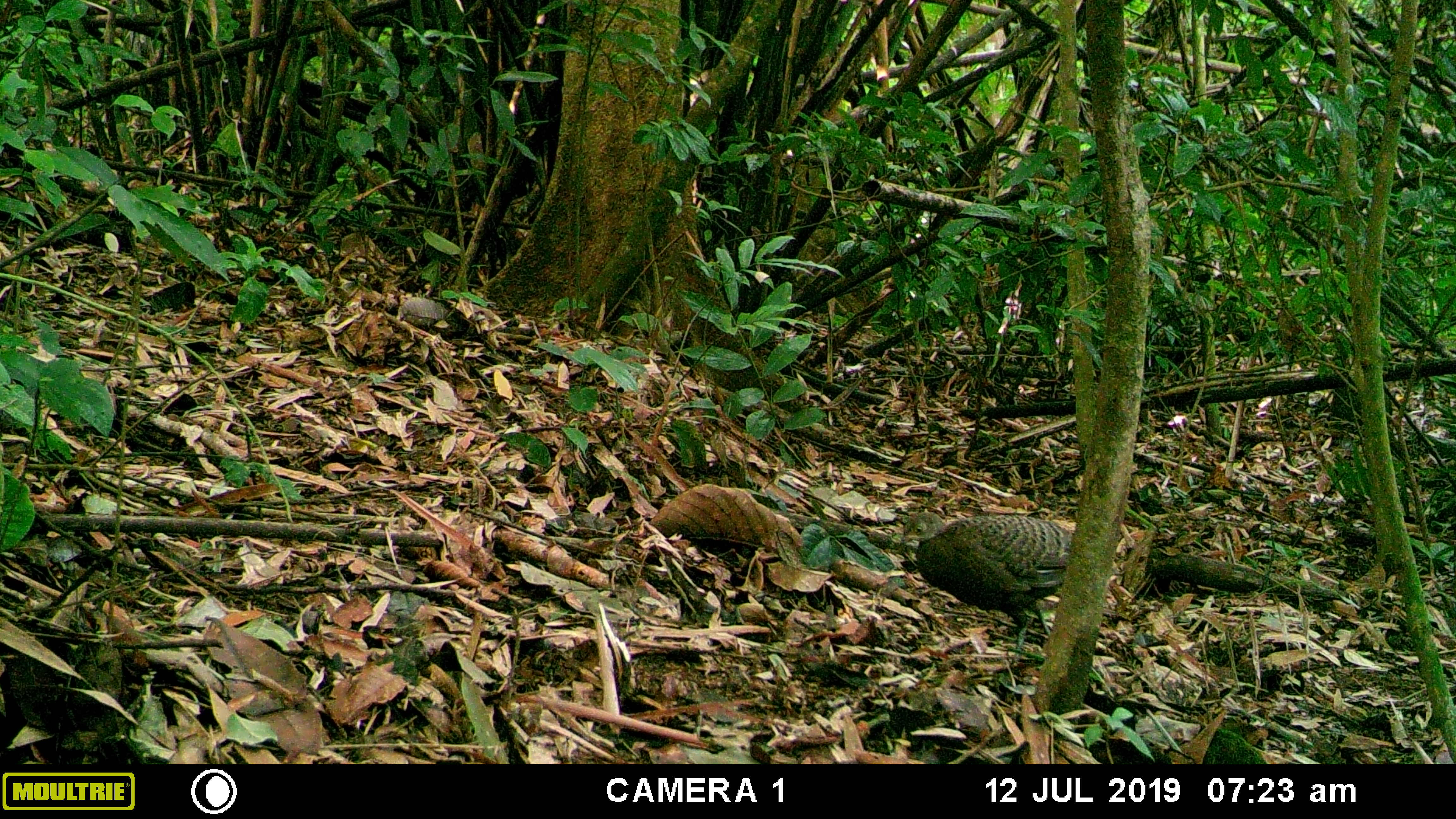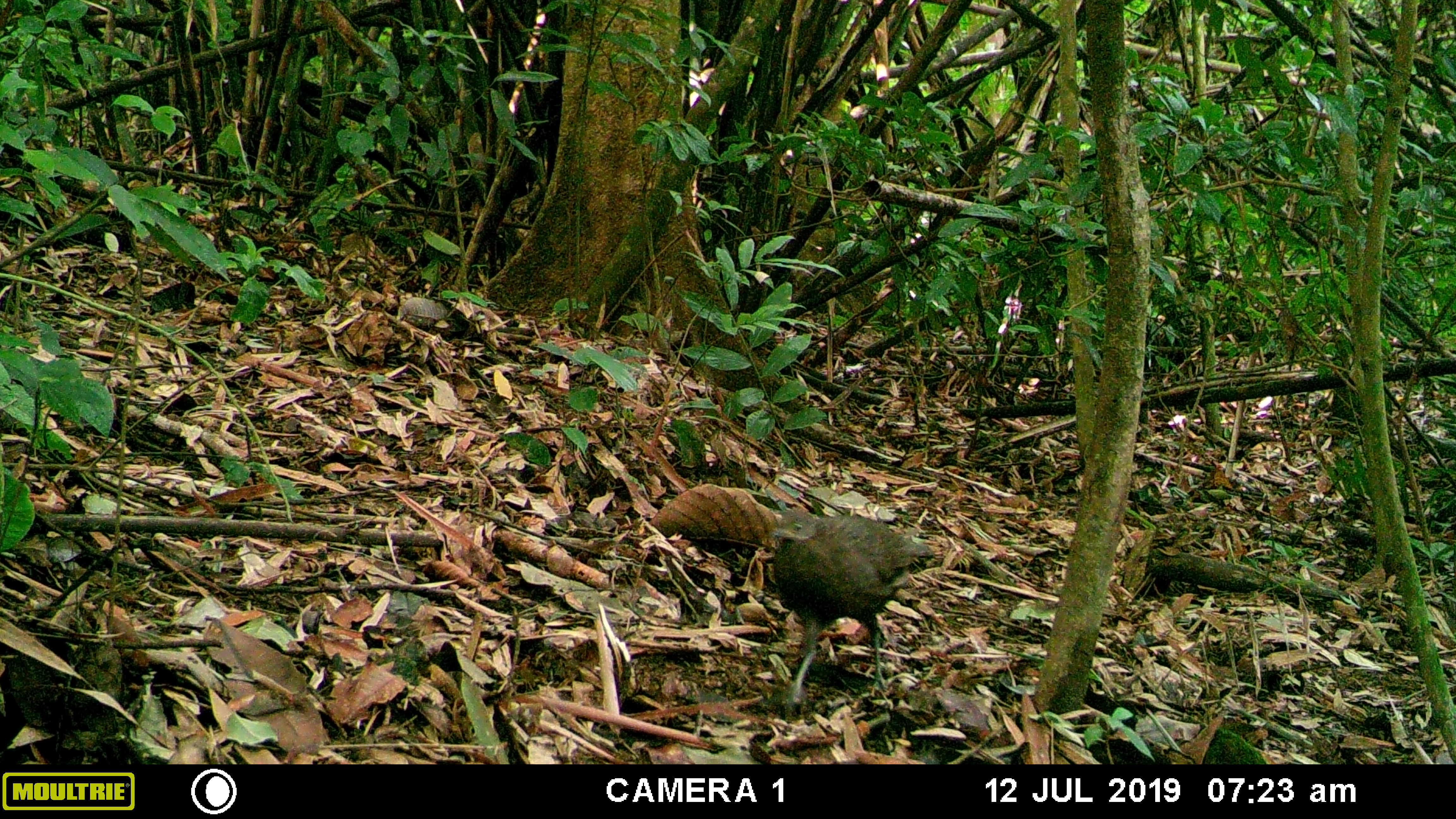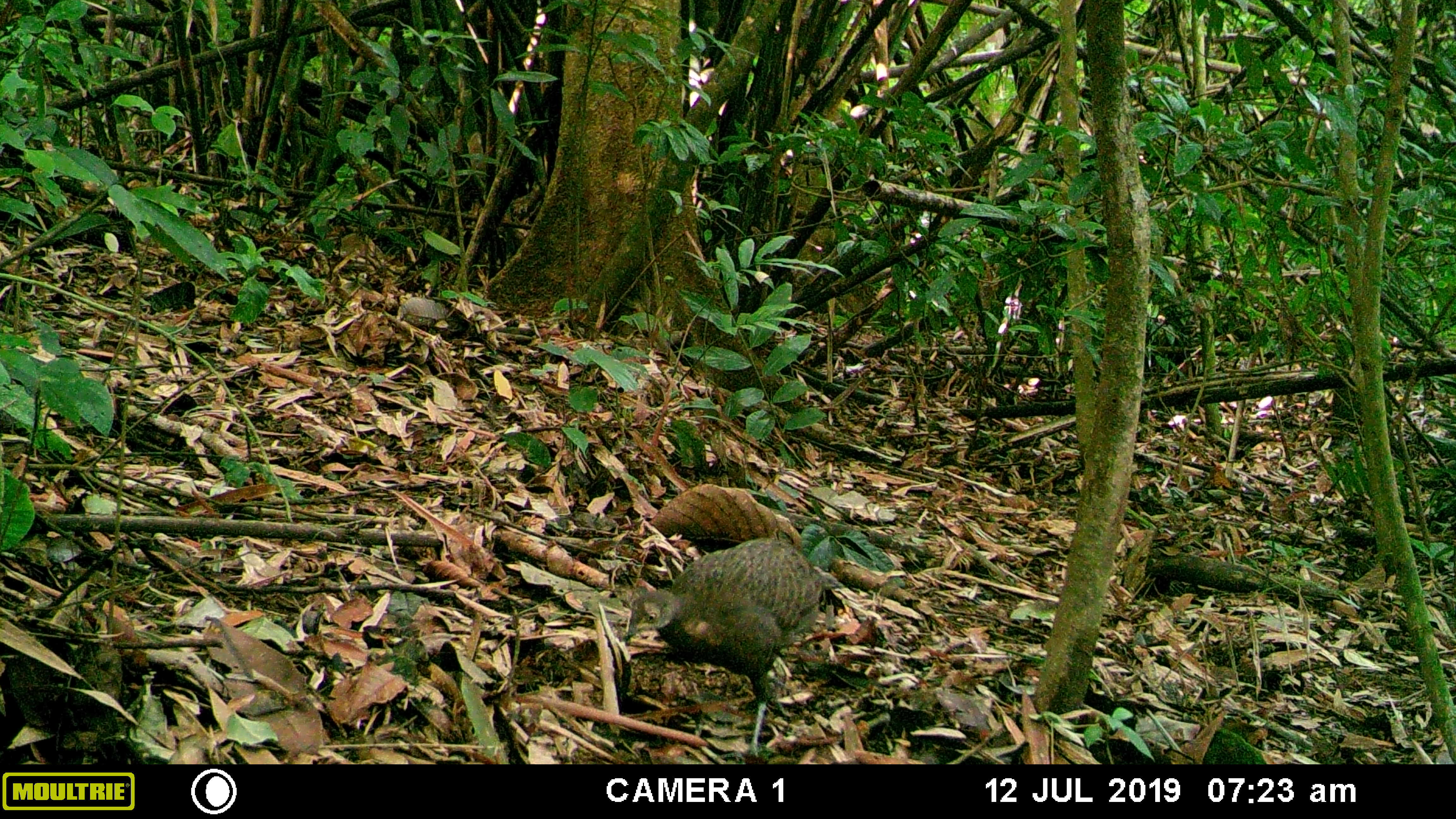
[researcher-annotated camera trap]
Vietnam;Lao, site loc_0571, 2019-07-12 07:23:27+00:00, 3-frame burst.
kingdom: Animalia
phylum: Chordata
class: Aves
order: Galliformes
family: Phasianidae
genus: Polyplectron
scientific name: Polyplectron bicalcaratum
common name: gray peacock-pheasant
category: grey peacock pheasant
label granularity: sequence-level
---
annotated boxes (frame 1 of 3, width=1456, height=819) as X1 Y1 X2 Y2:
grey peacock pheasant: 897 511 1073 657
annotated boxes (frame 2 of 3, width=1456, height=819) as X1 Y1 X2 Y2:
grey peacock pheasant: 769 508 934 704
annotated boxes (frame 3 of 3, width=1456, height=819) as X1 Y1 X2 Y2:
grey peacock pheasant: 622 537 841 763